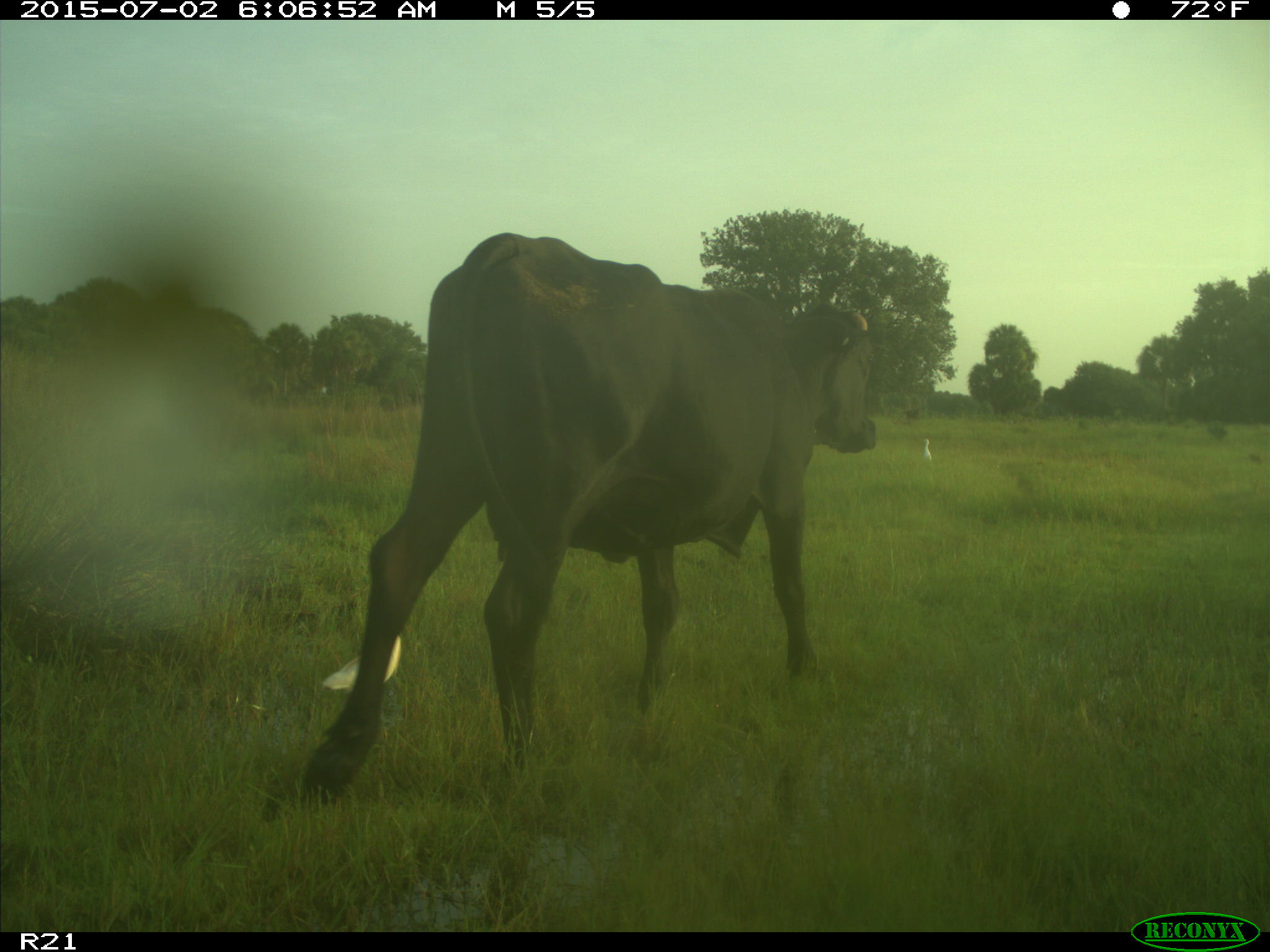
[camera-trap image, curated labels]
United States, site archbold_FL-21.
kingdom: Animalia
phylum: Chordata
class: Mammalia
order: Artiodactyla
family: Bovidae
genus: Bos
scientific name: Bos taurus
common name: domestic cow